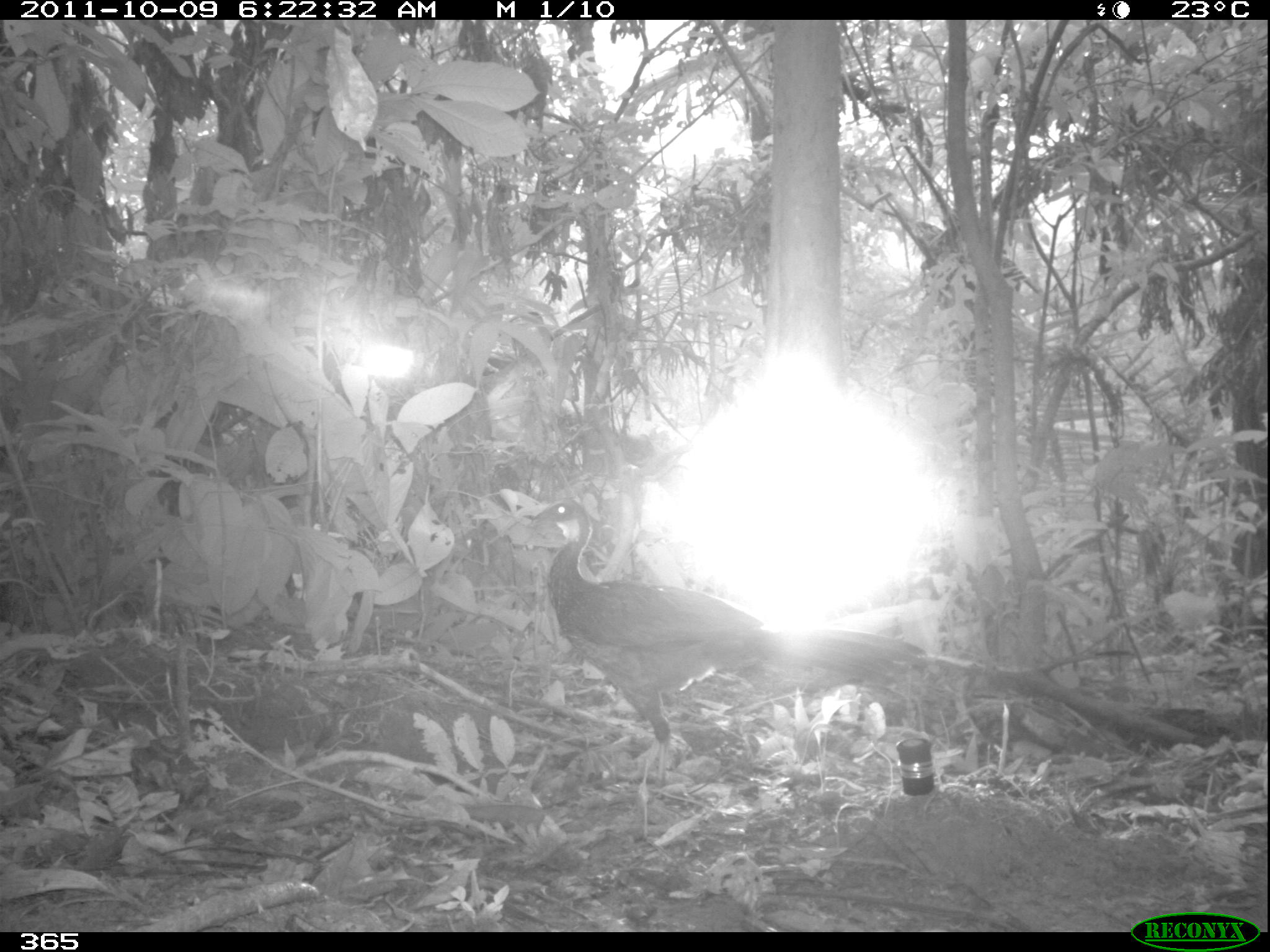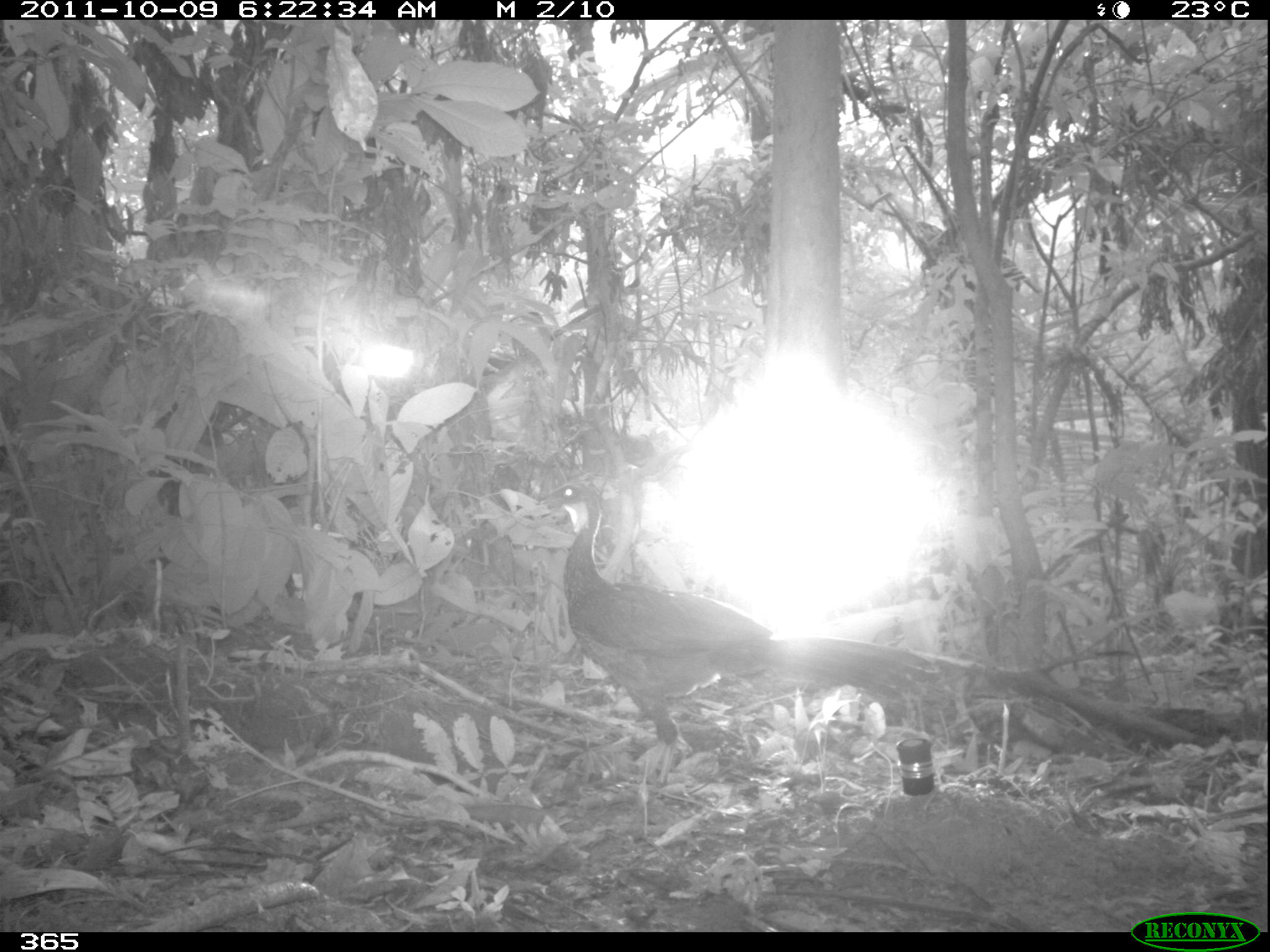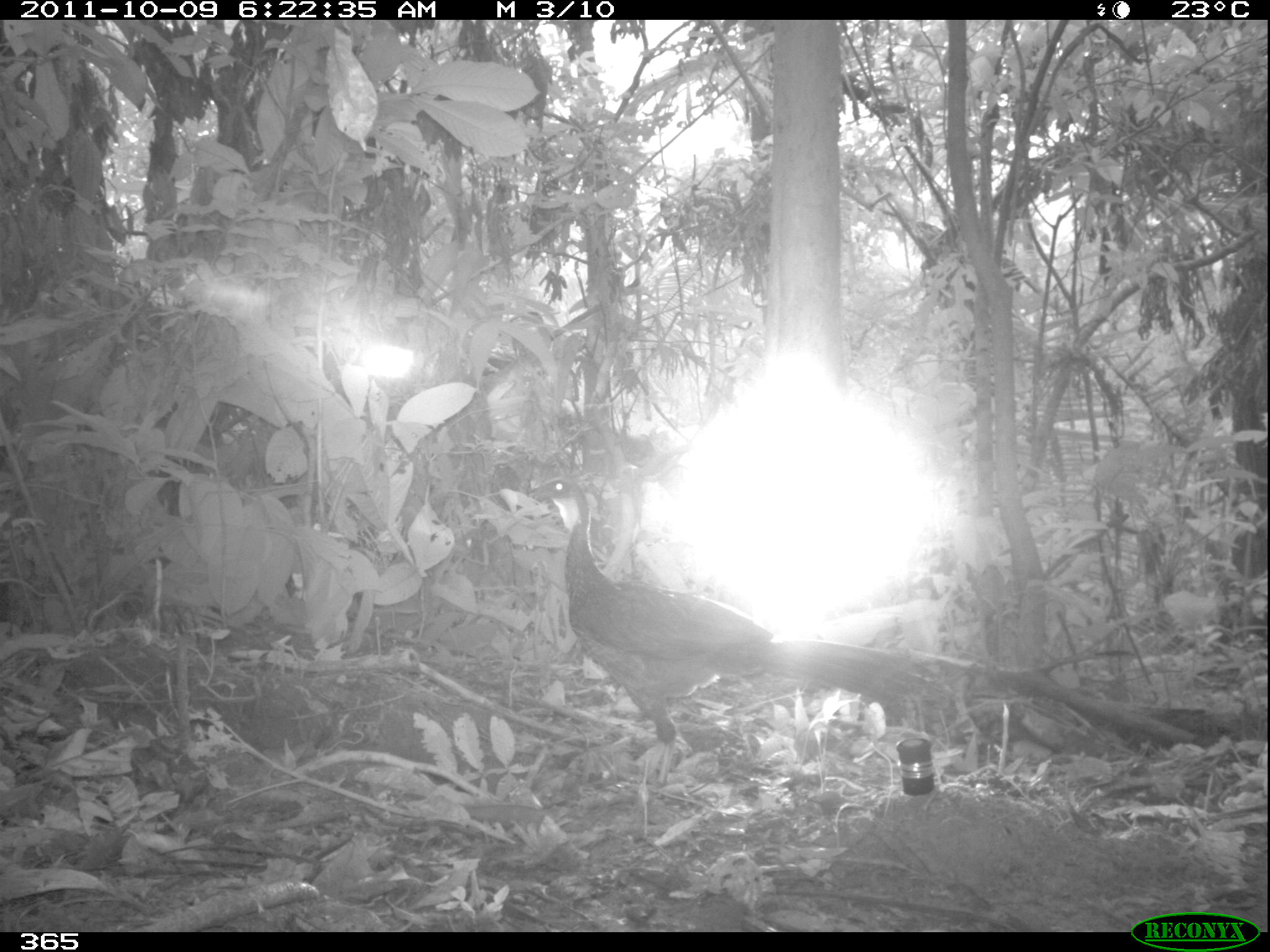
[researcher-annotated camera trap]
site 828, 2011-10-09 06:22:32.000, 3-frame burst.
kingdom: Animalia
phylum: Chordata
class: Aves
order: Galliformes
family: Cracidae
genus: Penelope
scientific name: Penelope jacquacu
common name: spix's guan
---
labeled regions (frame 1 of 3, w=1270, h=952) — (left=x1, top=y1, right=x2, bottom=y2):
penelope jacquacu: (left=533, top=498, right=925, bottom=786)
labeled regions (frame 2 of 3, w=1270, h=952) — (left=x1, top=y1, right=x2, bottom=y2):
penelope jacquacu: (left=535, top=479, right=938, bottom=786)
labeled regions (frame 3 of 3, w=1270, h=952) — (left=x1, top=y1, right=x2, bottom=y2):
penelope jacquacu: (left=531, top=477, right=953, bottom=801)